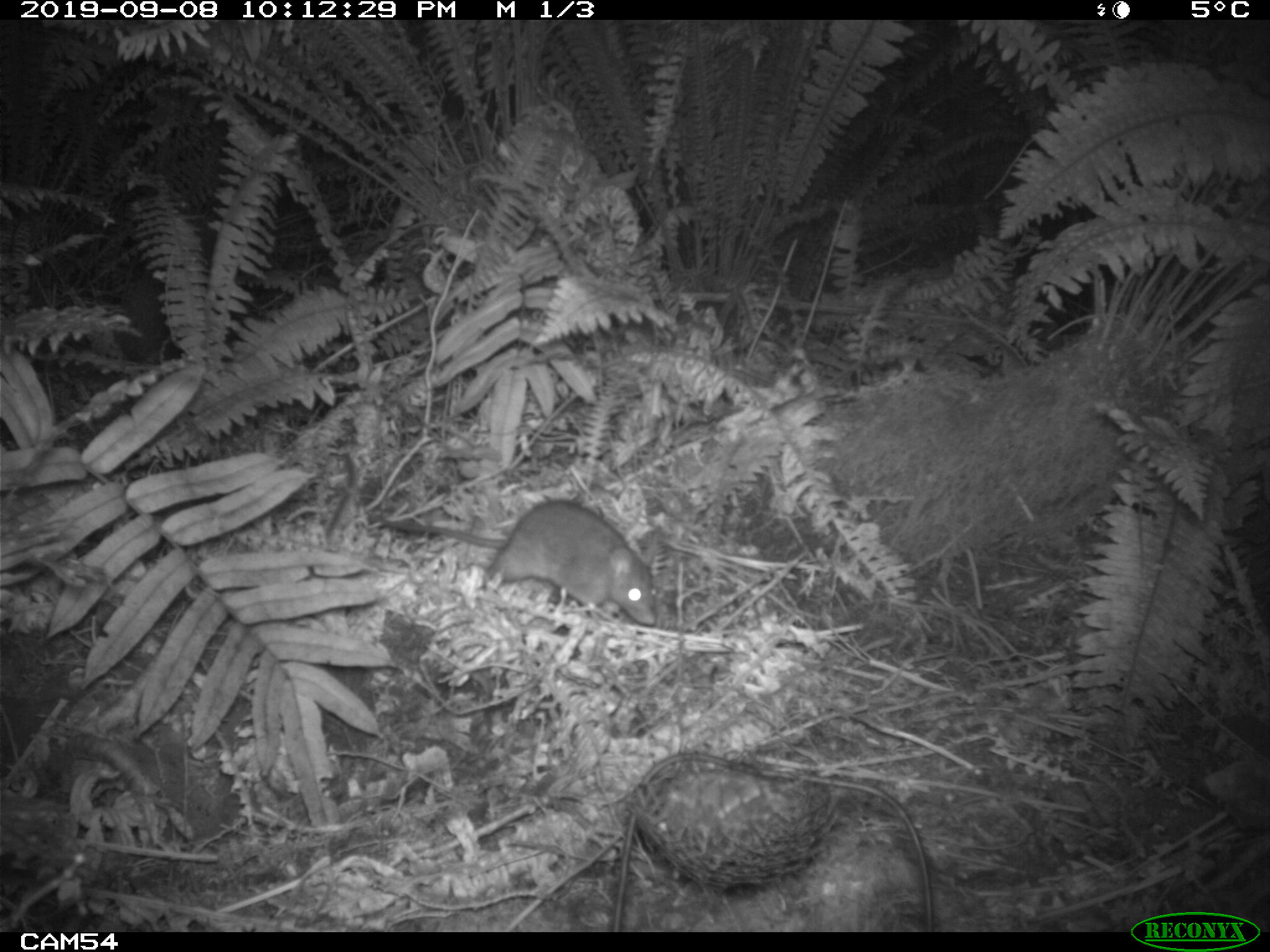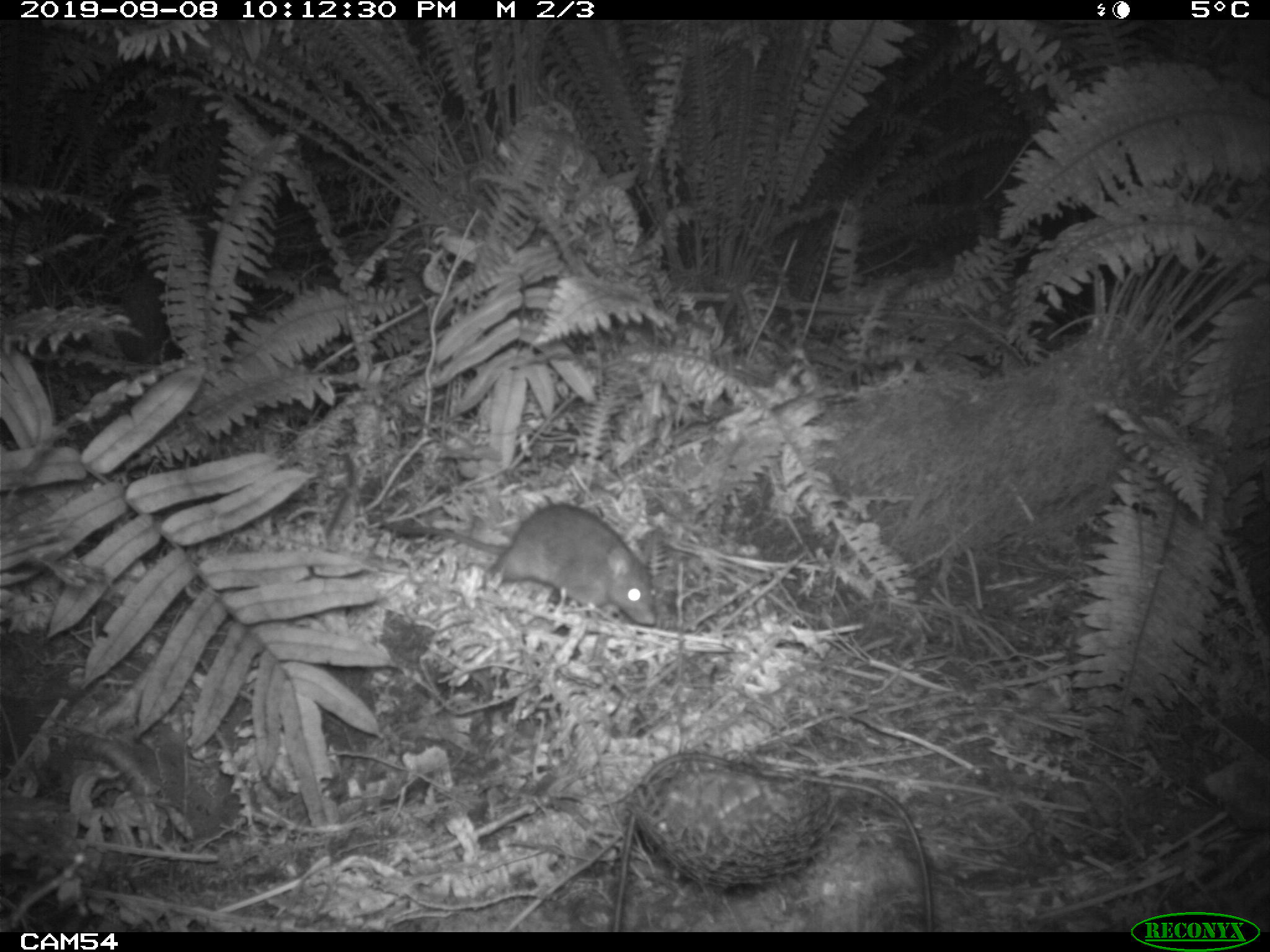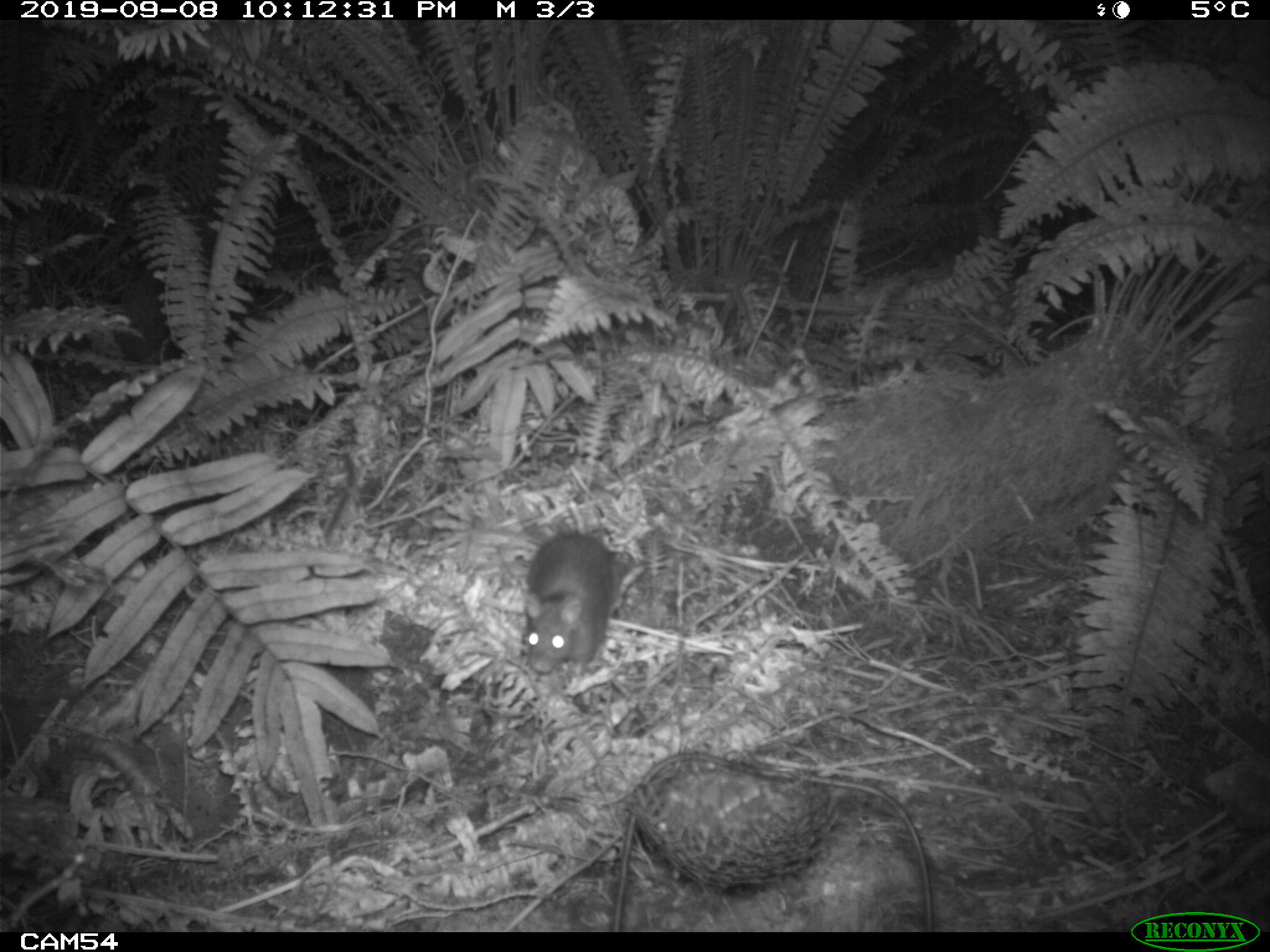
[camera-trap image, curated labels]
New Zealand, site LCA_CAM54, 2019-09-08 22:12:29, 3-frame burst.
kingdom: Animalia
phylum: Chordata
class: Mammalia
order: Rodentia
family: Muridae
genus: Rattus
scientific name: Rattus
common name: rat